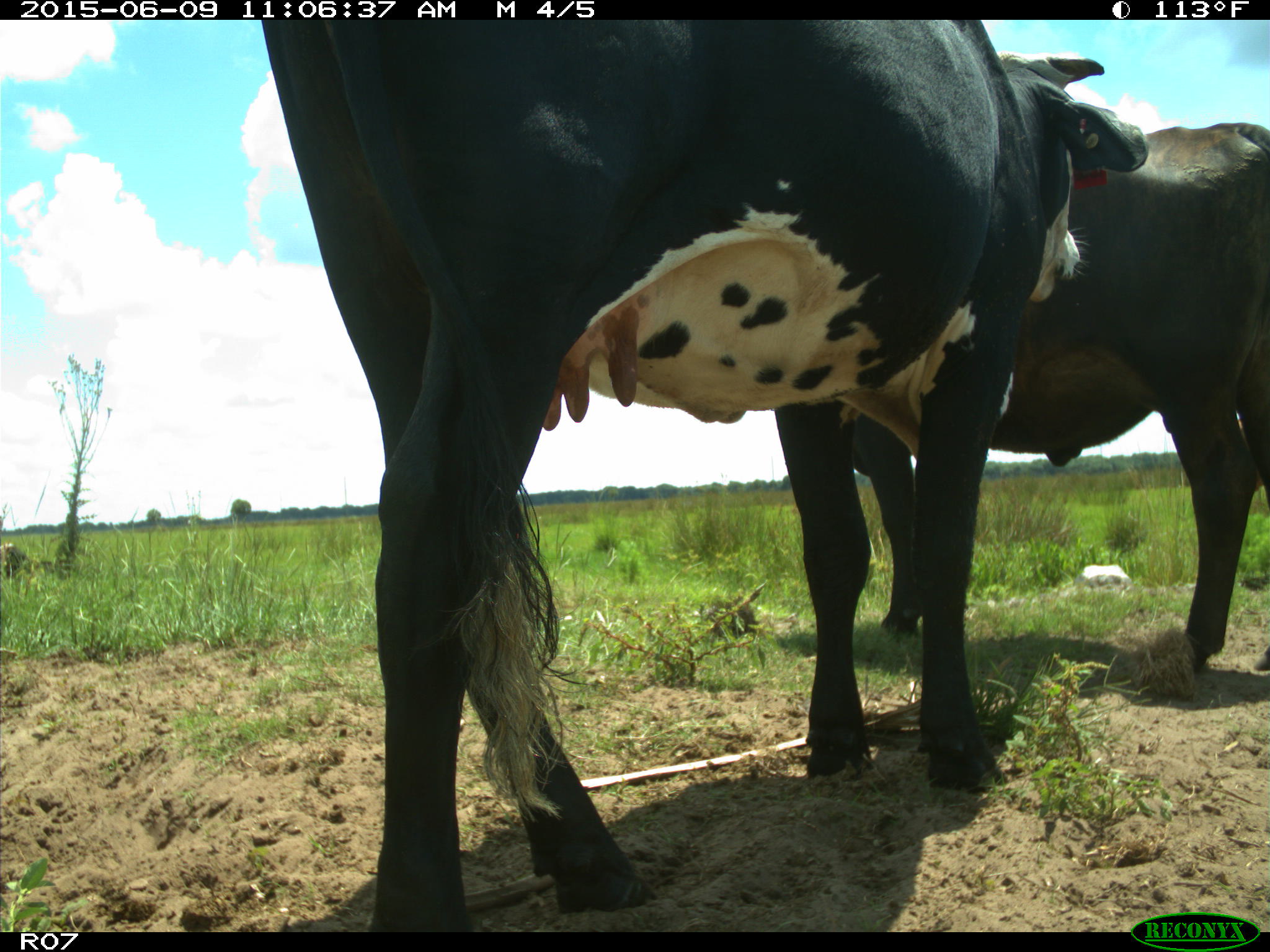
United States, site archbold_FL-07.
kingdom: Animalia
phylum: Chordata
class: Mammalia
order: Artiodactyla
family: Bovidae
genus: Bos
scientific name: Bos taurus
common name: domestic cow